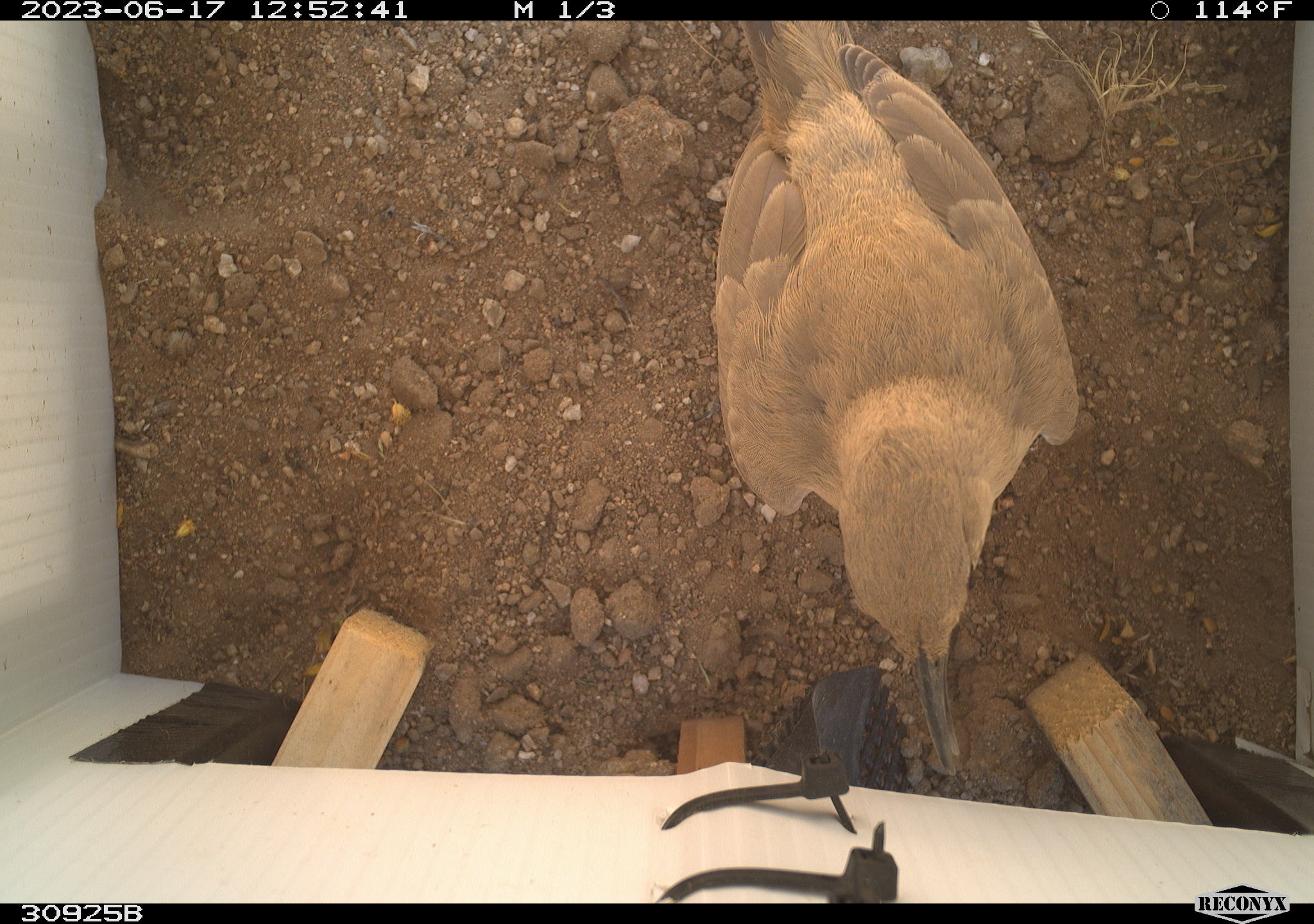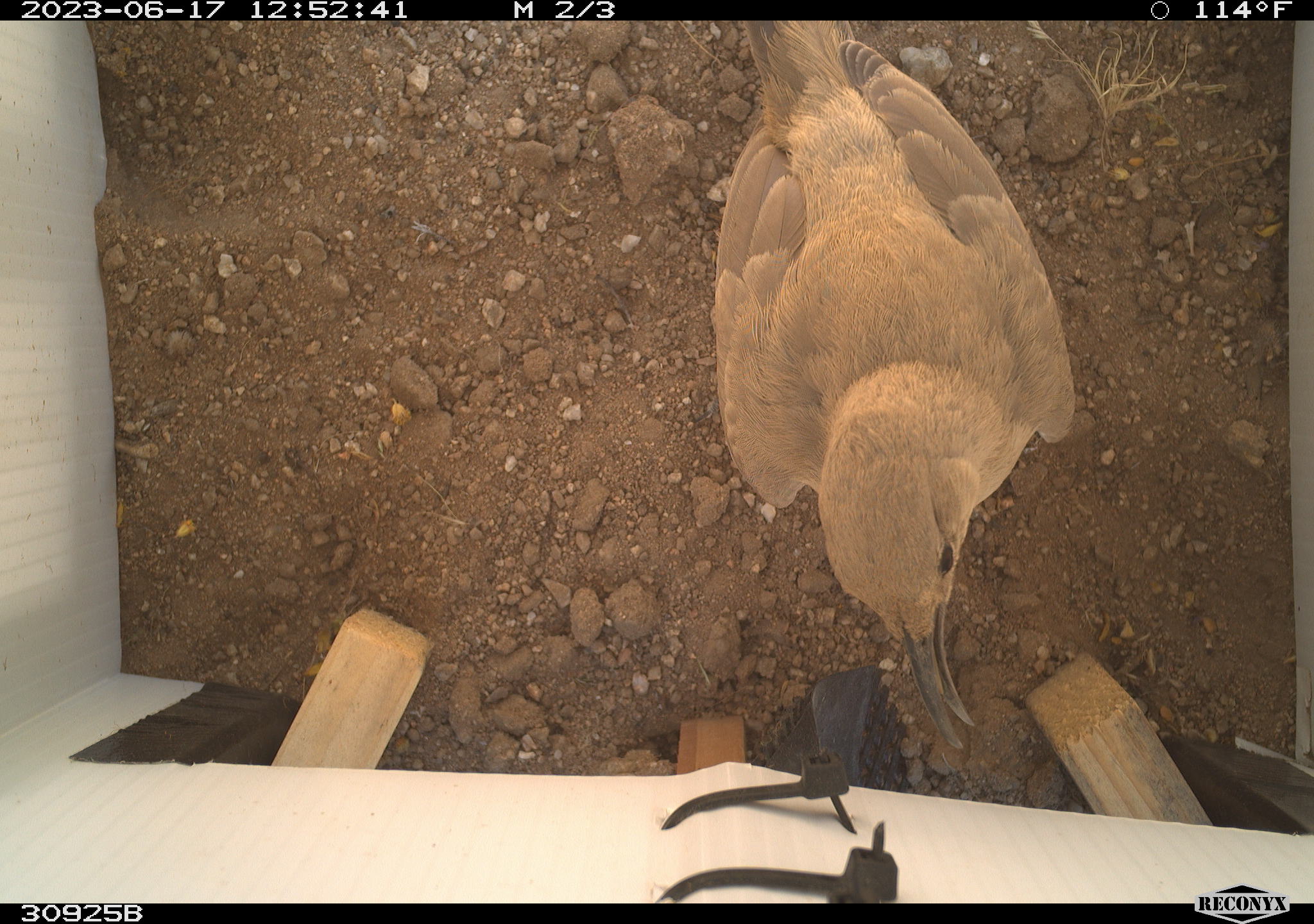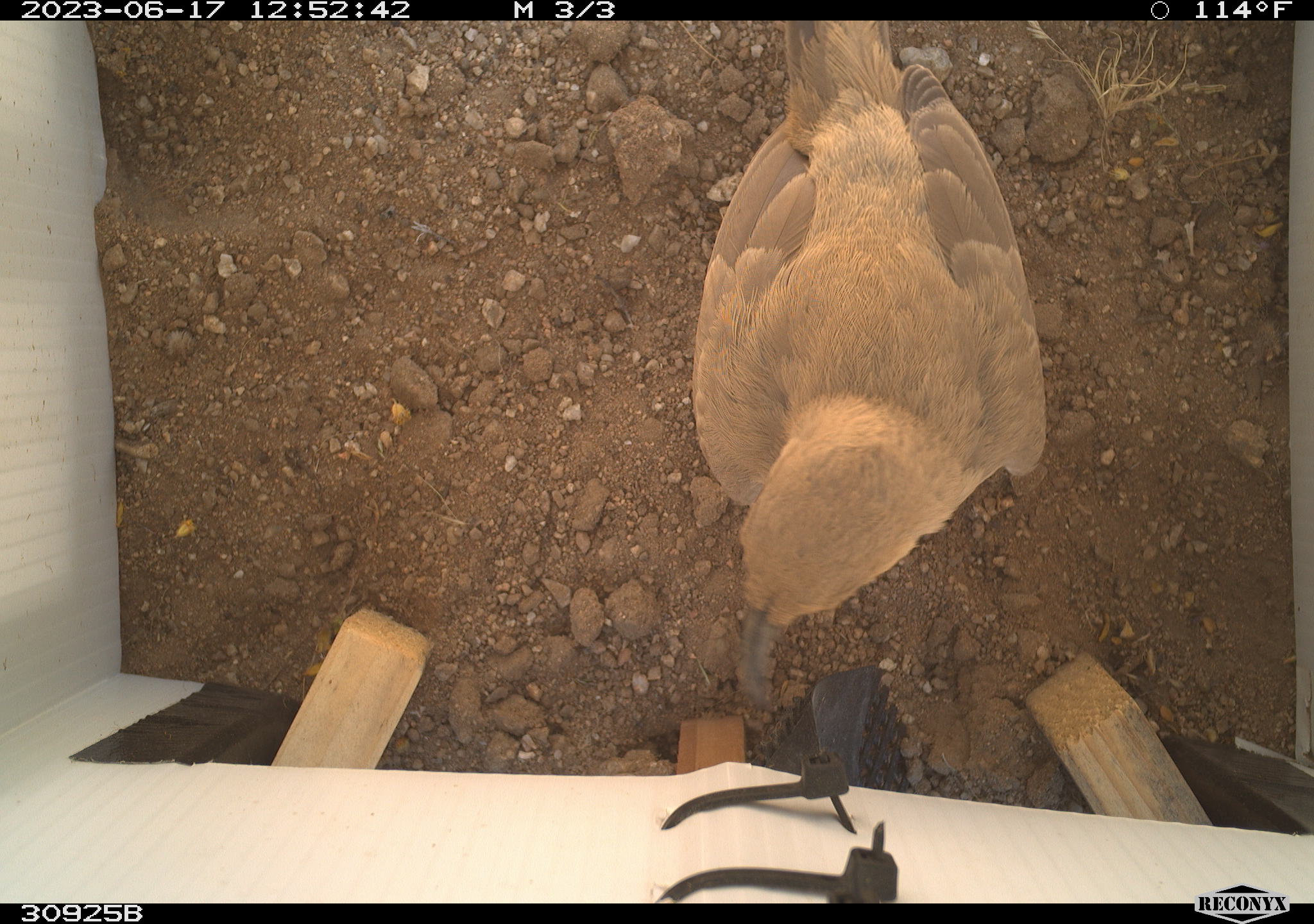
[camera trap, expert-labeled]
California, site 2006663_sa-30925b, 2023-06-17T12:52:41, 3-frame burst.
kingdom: Animalia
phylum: Chordata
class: Aves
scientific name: Aves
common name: bird